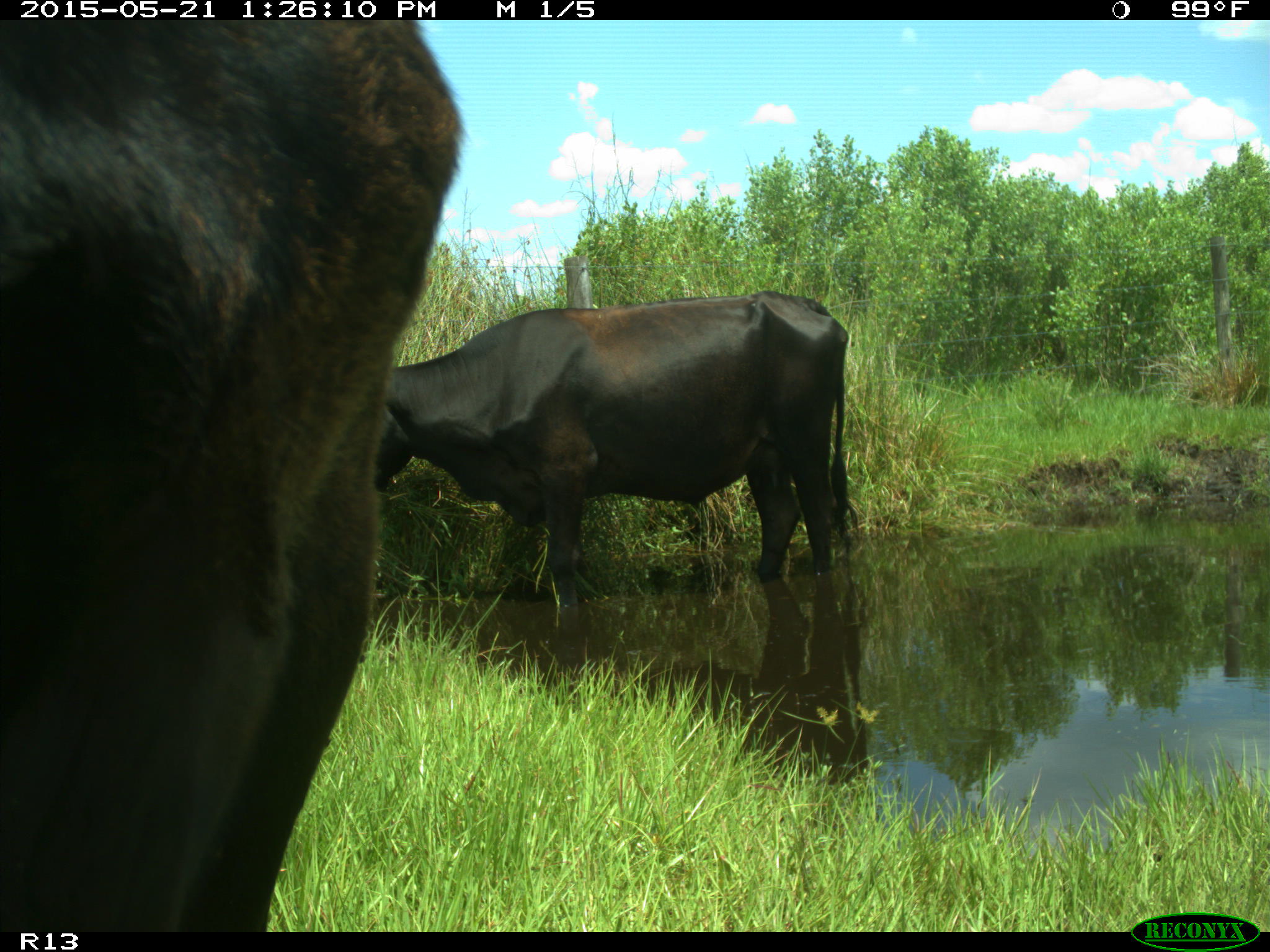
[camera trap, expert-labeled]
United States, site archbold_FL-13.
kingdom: Animalia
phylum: Chordata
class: Mammalia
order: Artiodactyla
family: Bovidae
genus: Bos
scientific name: Bos taurus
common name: domestic cow